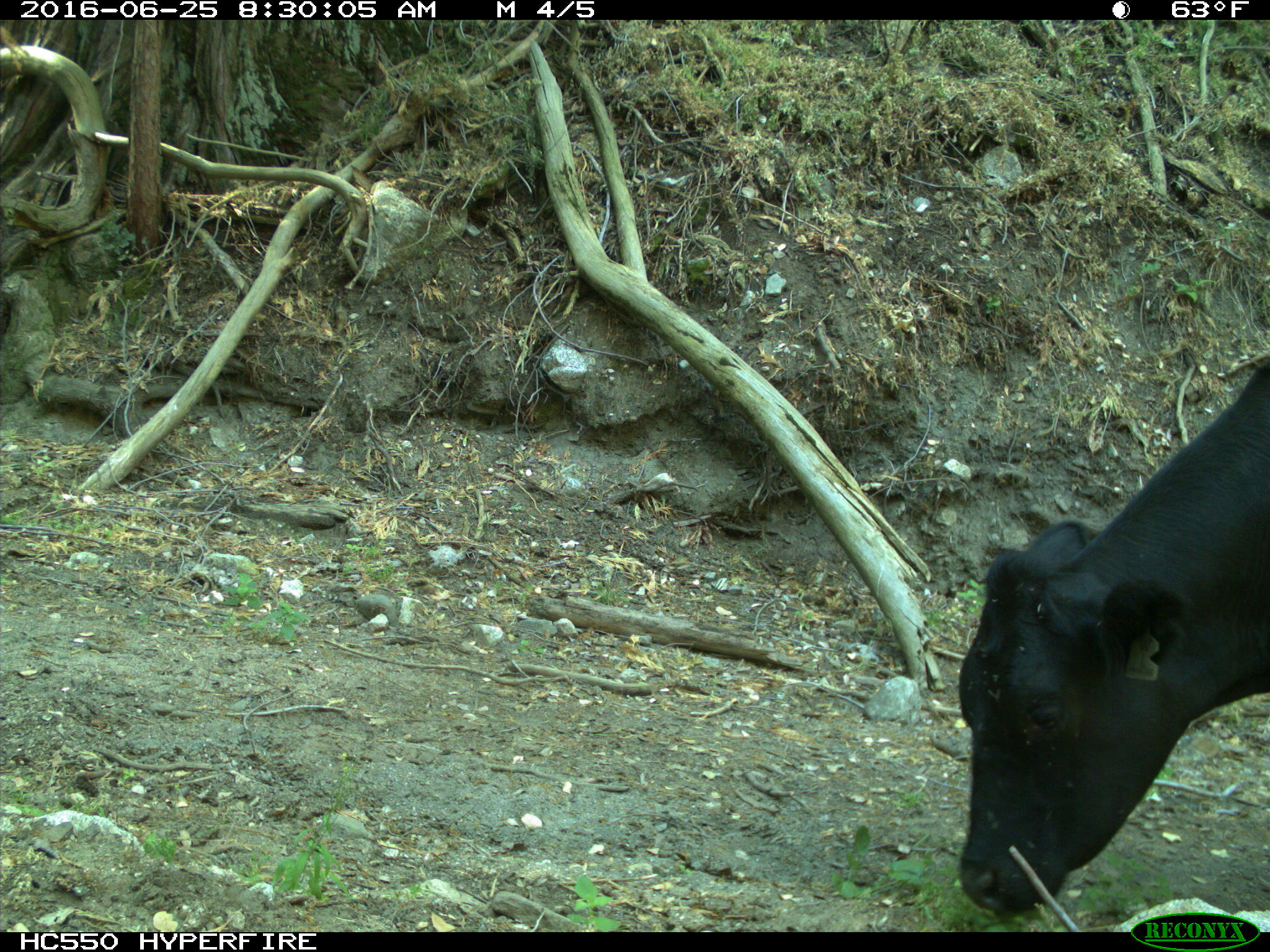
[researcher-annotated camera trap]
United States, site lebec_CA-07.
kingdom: Animalia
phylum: Chordata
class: Mammalia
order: Artiodactyla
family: Bovidae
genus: Bos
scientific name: Bos taurus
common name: domestic cow